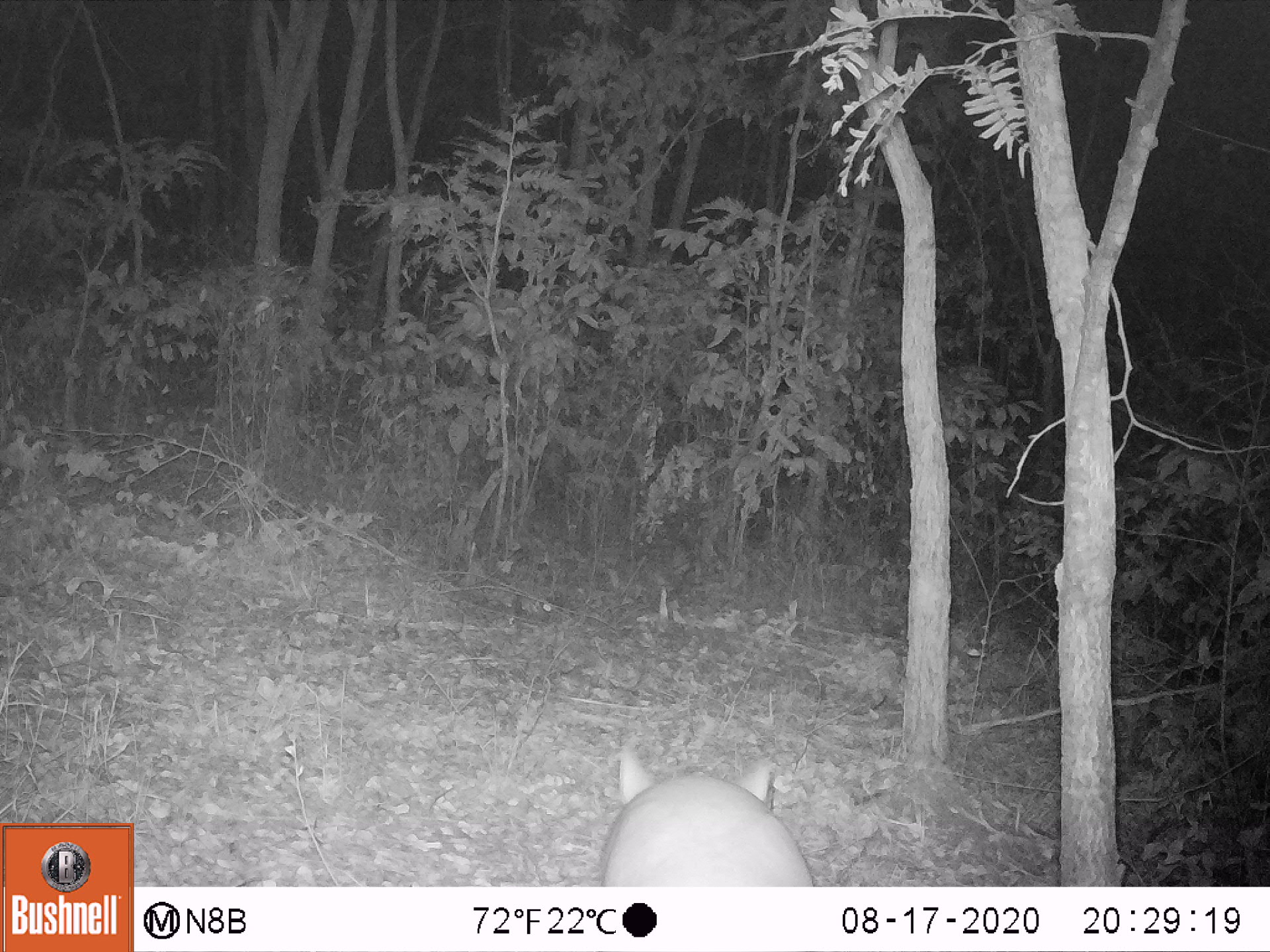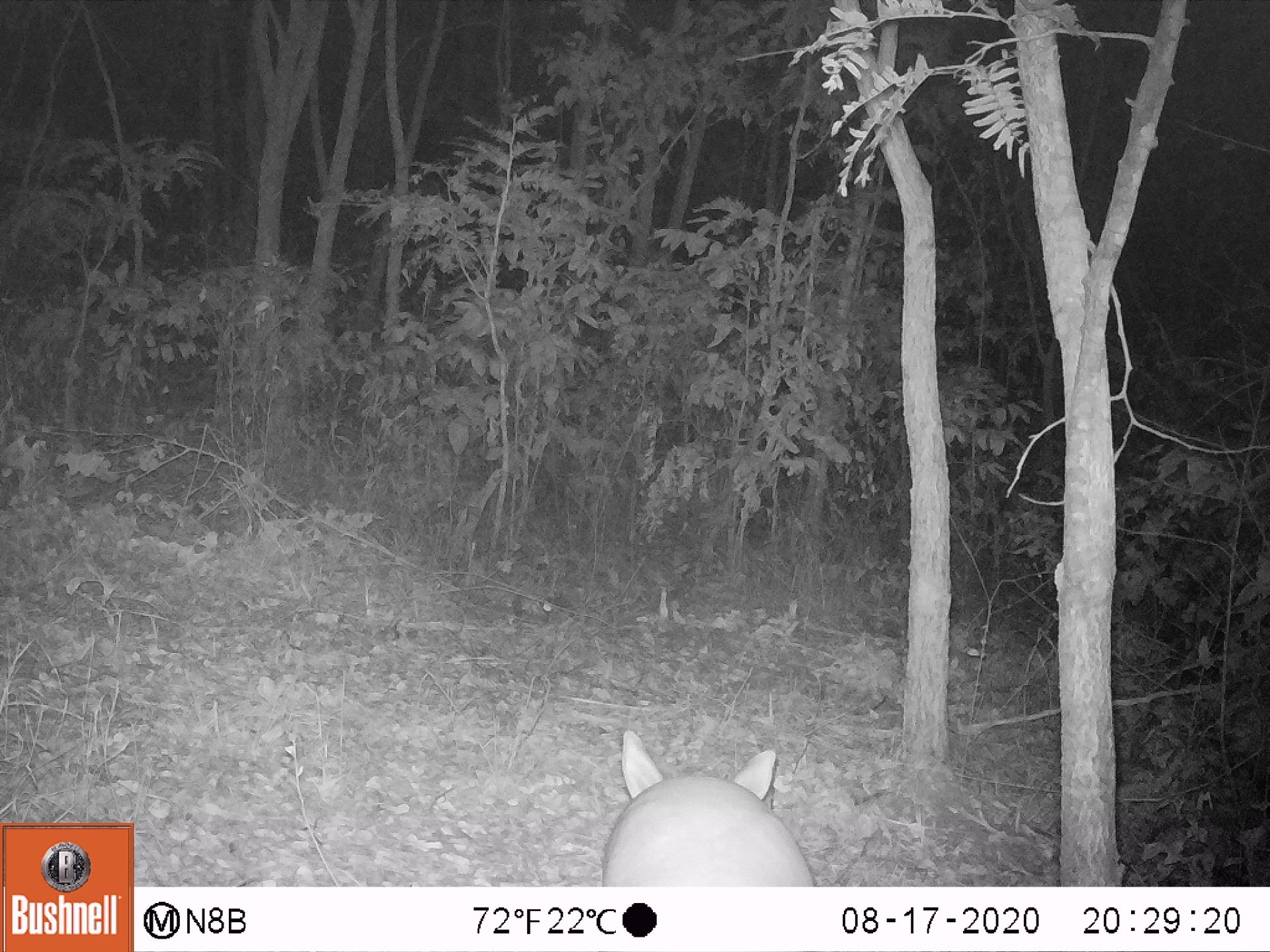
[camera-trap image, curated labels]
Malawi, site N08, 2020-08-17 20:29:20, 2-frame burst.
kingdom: Animalia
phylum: Chordata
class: Mammalia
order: Tubulidentata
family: Orycteropodidae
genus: Orycteropus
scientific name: Orycteropus afer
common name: aardvark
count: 1